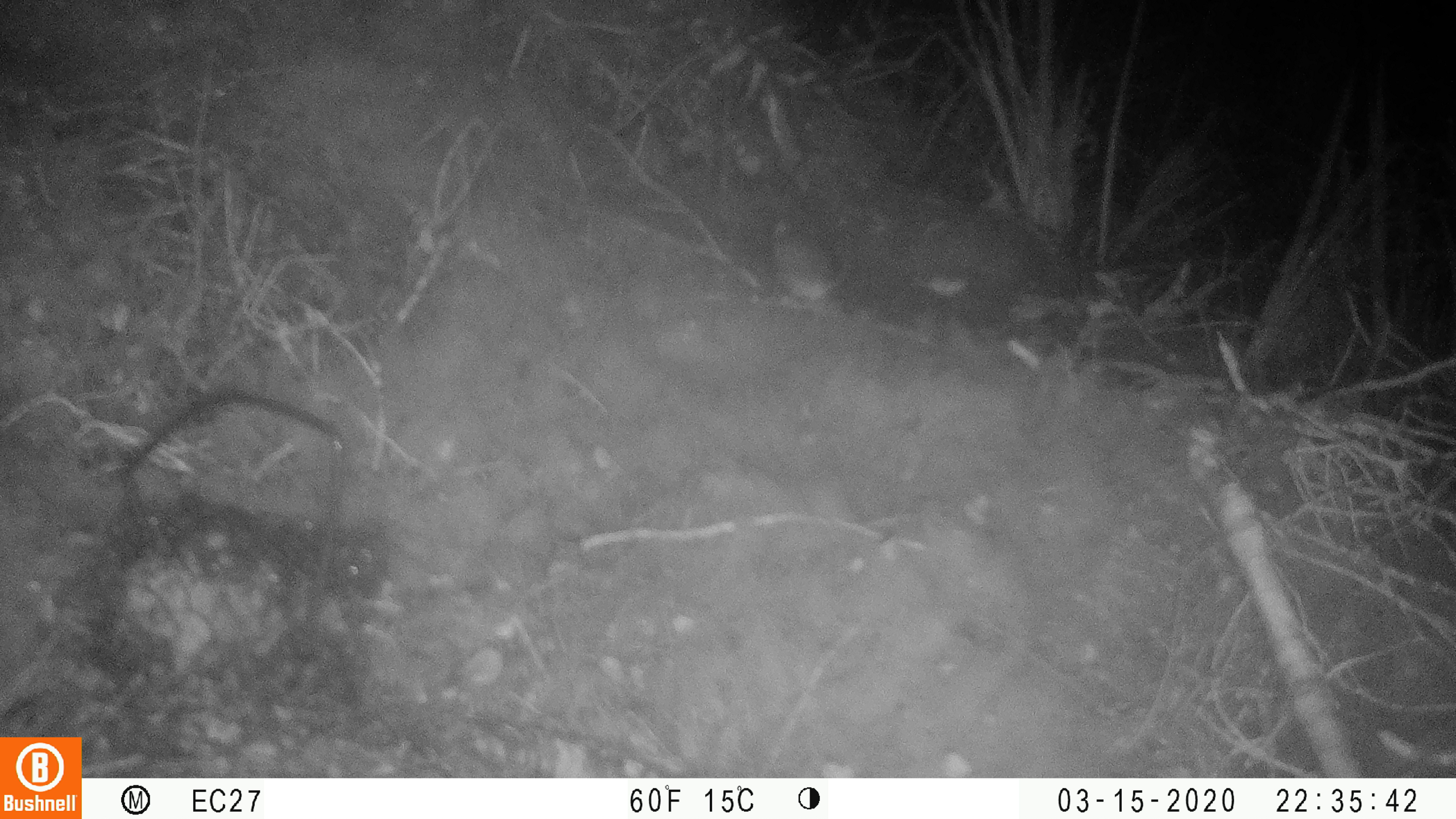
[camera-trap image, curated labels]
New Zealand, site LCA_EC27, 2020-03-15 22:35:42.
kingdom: Animalia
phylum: Chordata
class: Mammalia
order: Rodentia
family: Muridae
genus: Mus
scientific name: Mus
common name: mouse